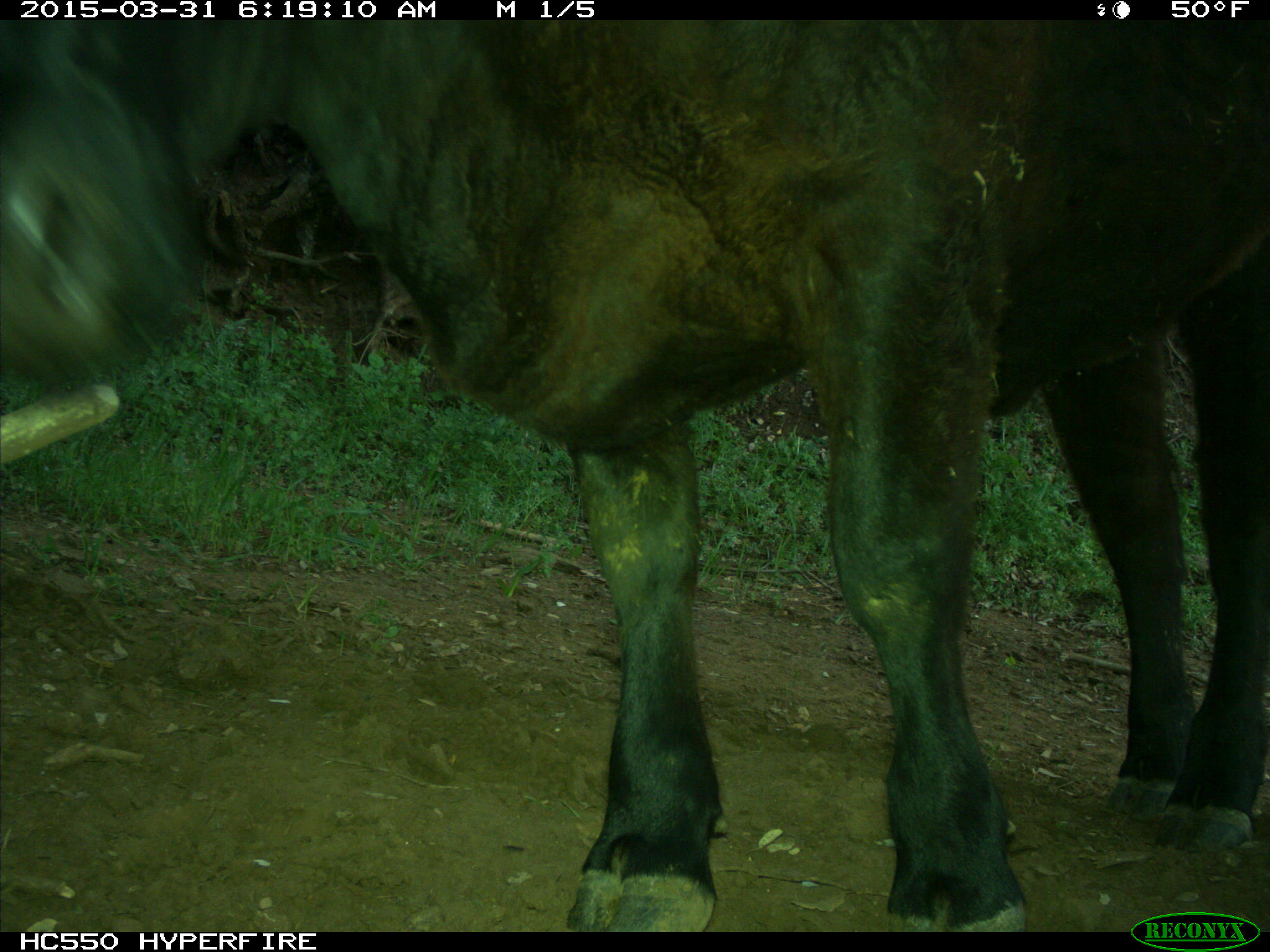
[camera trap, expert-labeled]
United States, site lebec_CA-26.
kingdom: Animalia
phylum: Chordata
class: Mammalia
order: Artiodactyla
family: Bovidae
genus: Bos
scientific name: Bos taurus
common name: domestic cow